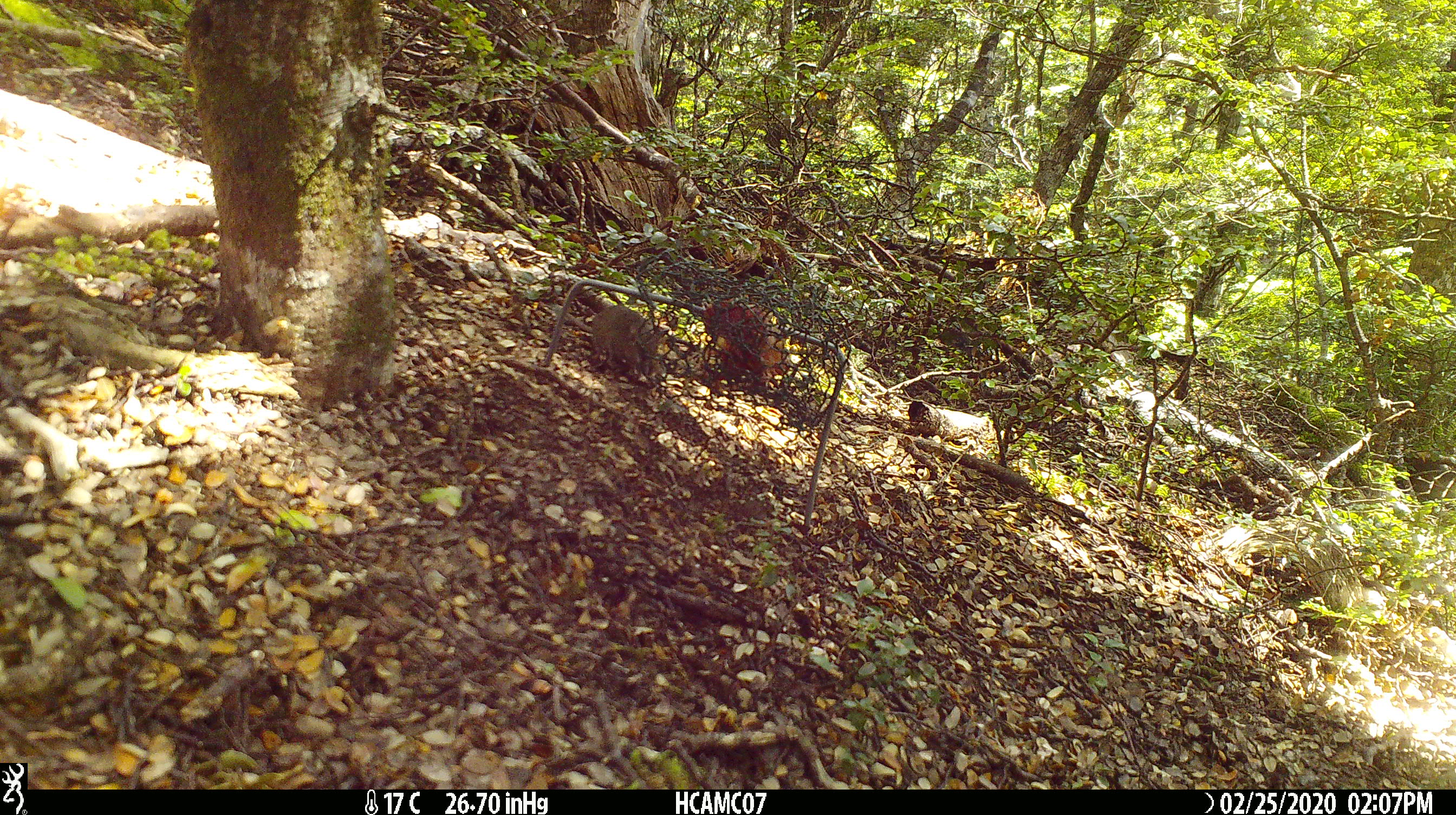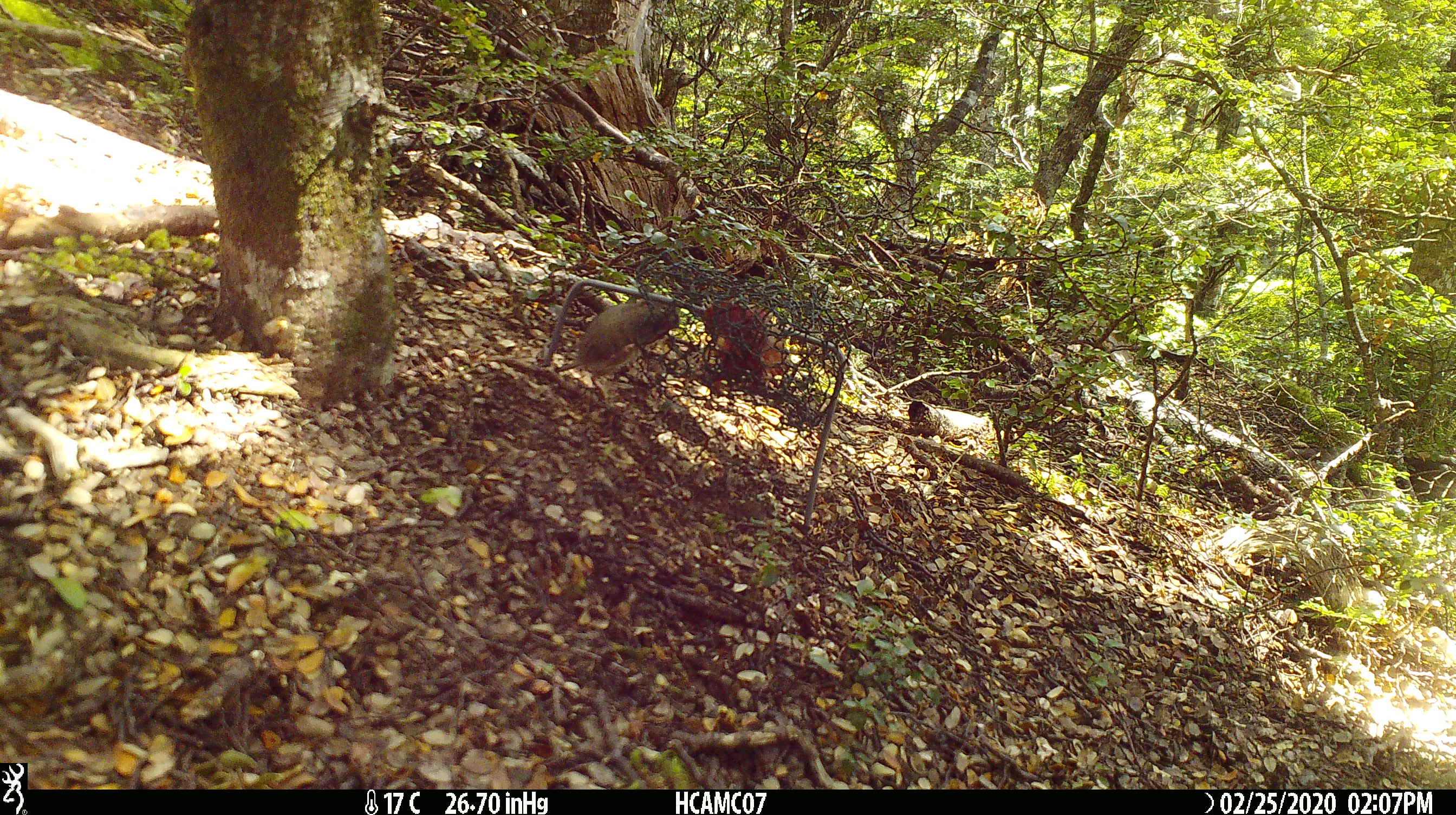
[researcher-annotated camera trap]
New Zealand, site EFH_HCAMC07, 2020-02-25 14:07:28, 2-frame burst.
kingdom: Animalia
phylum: Chordata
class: Mammalia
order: Rodentia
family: Muridae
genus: Mus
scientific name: Mus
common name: mouse